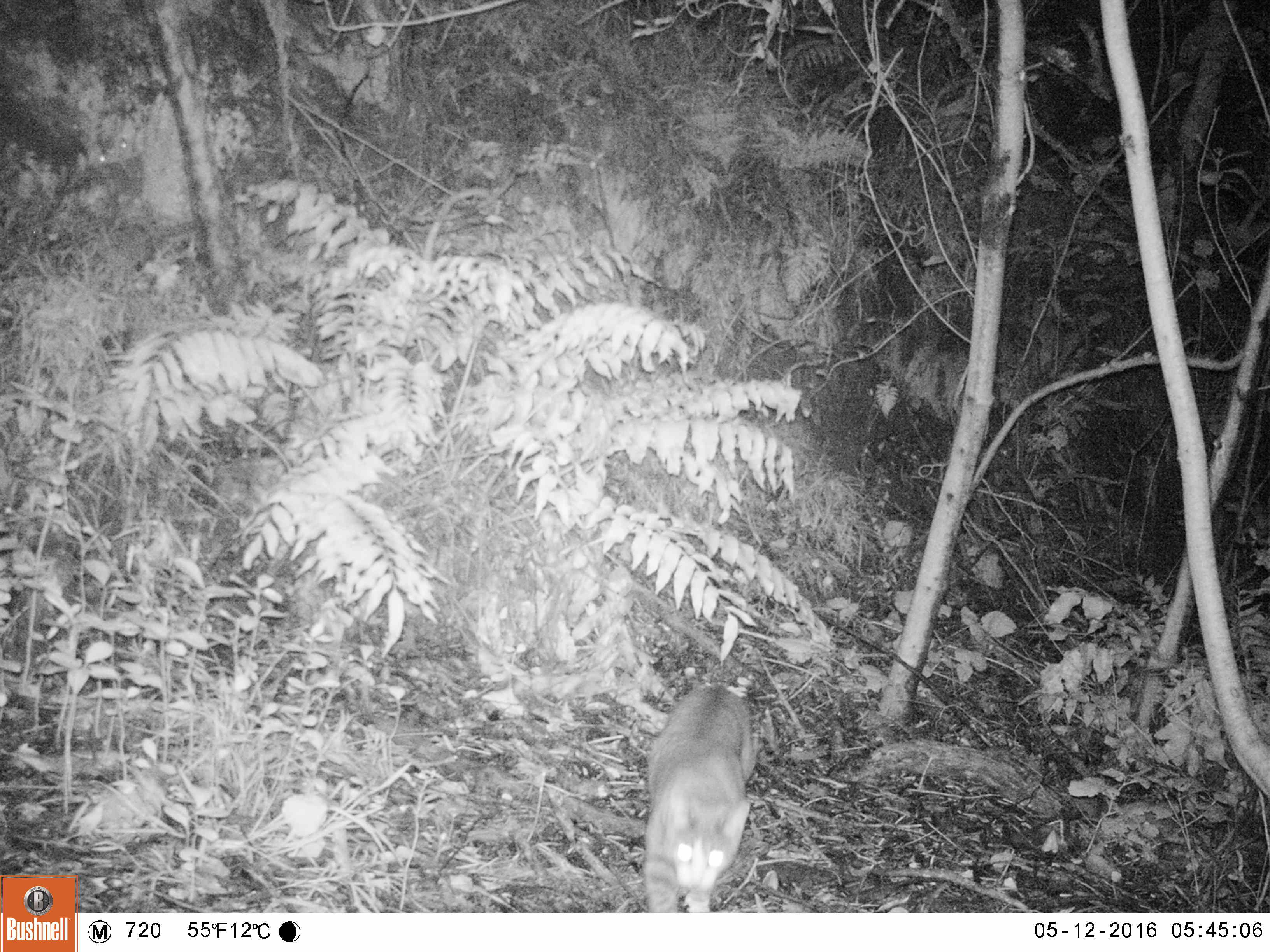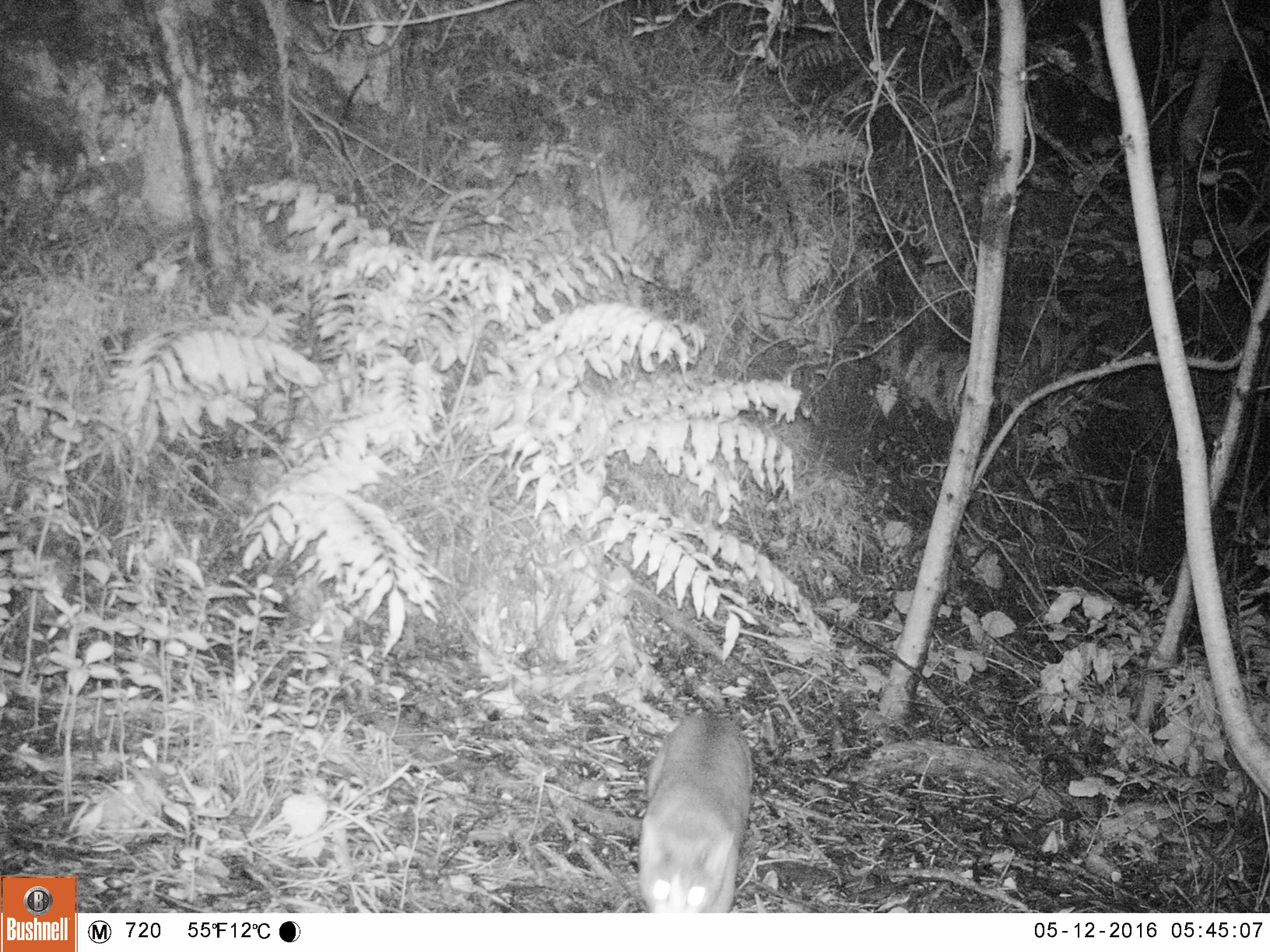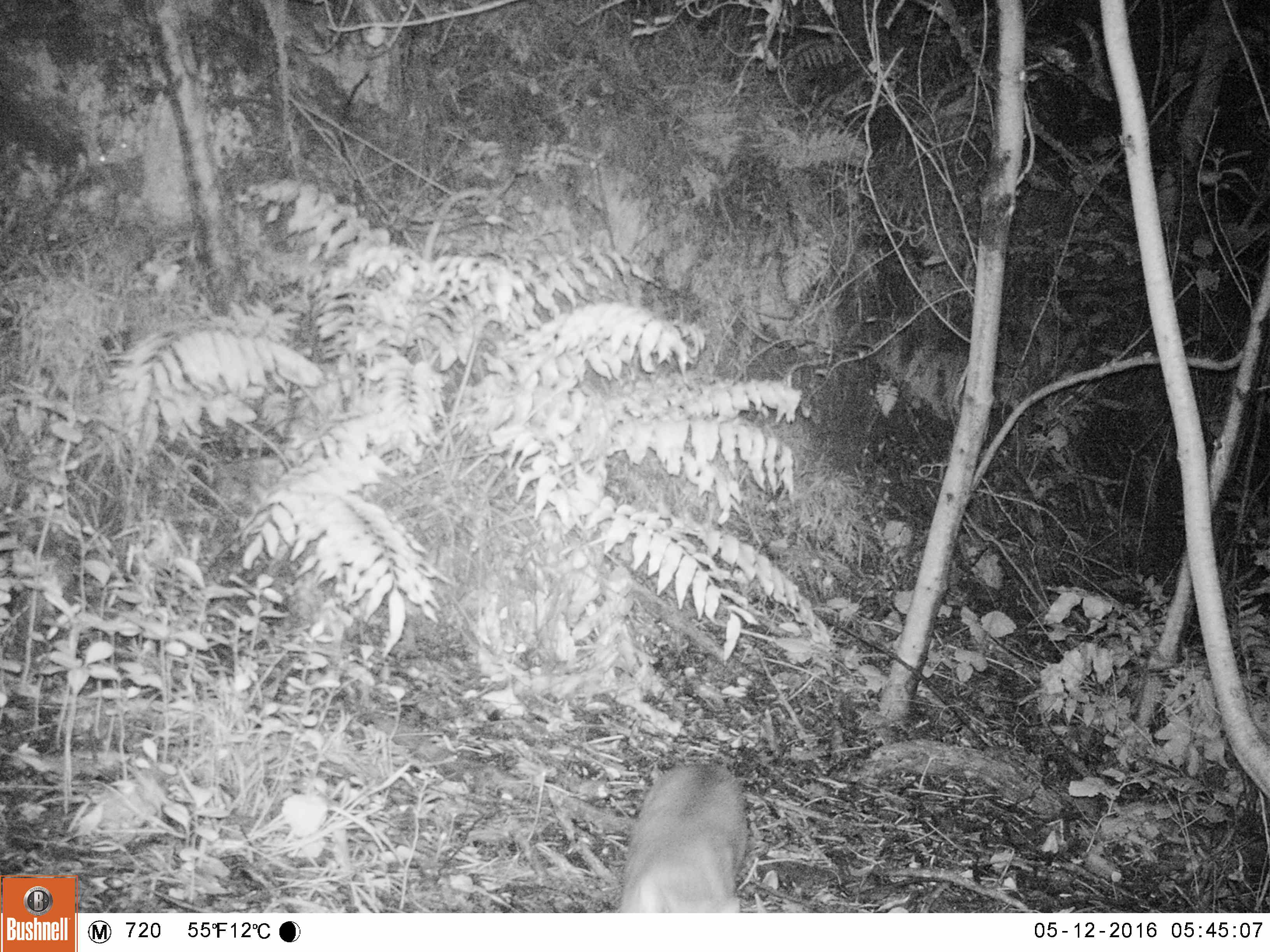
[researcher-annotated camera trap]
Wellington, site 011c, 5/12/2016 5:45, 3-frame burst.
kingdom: Animalia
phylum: Chordata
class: Mammalia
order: Carnivora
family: Felidae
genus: Felis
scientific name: Felis catus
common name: cat